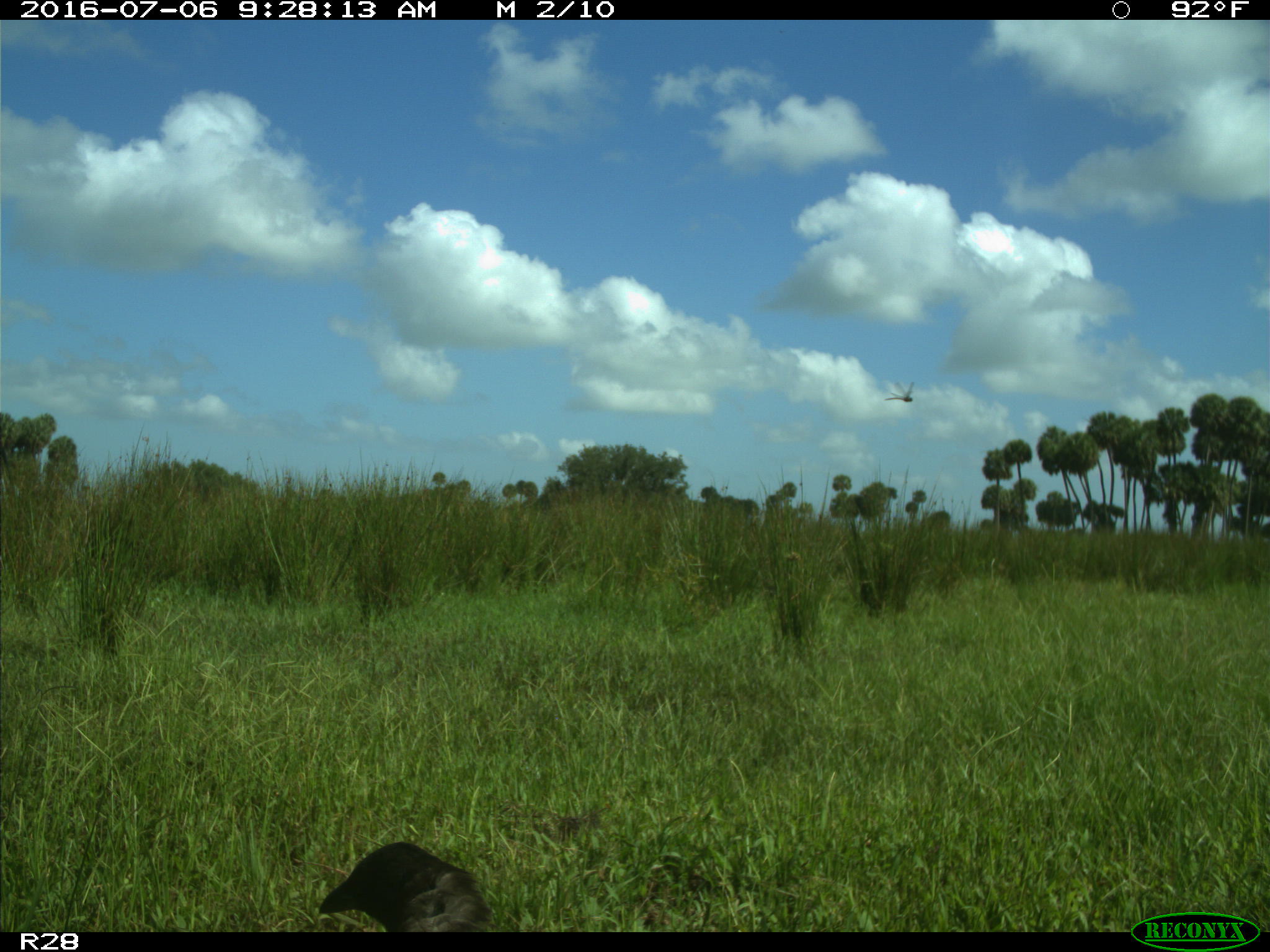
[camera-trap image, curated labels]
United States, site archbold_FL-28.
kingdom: Animalia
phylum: Chordata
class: Mammalia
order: Carnivora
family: Felidae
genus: Lynx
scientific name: Lynx rufus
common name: bobcat